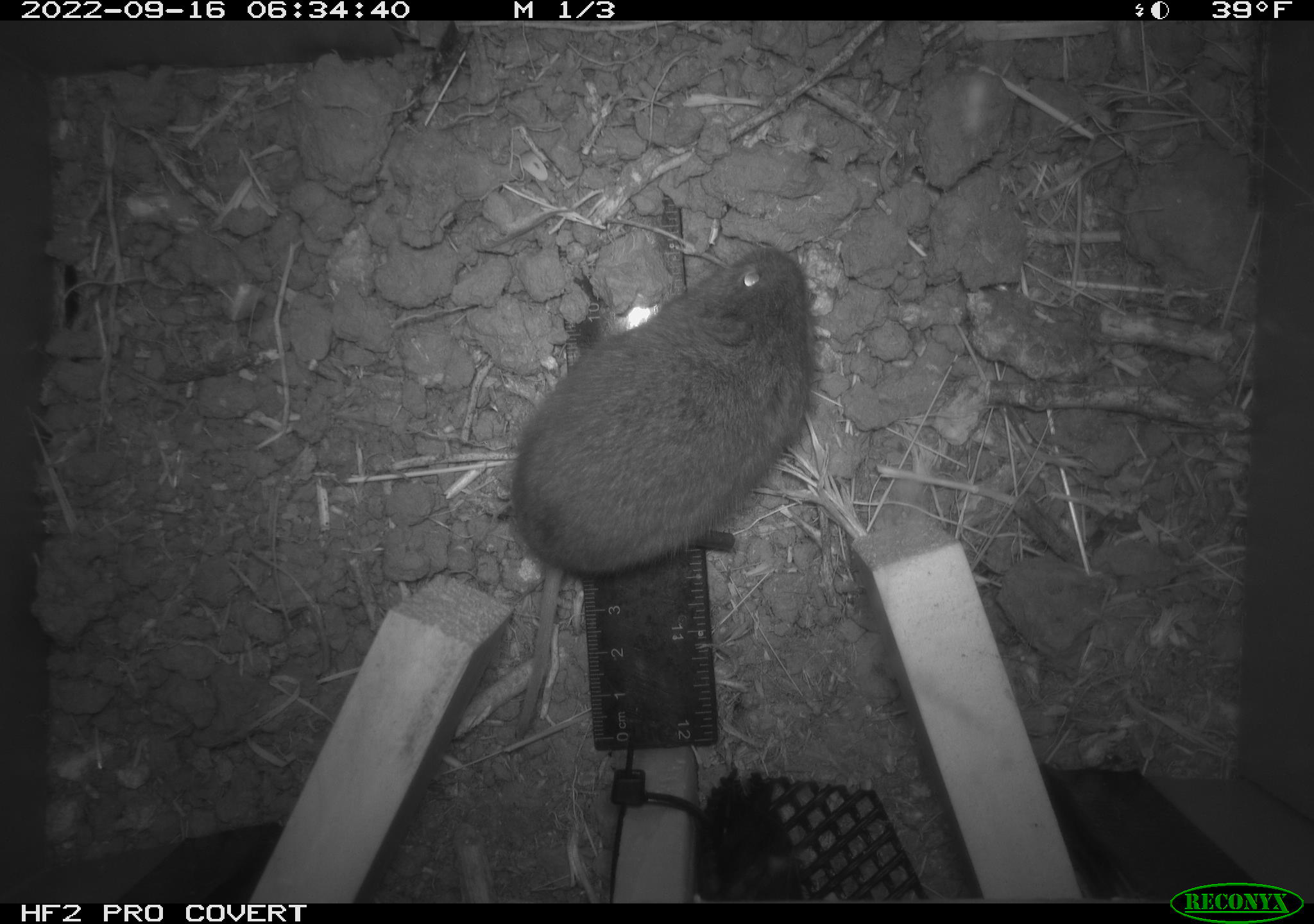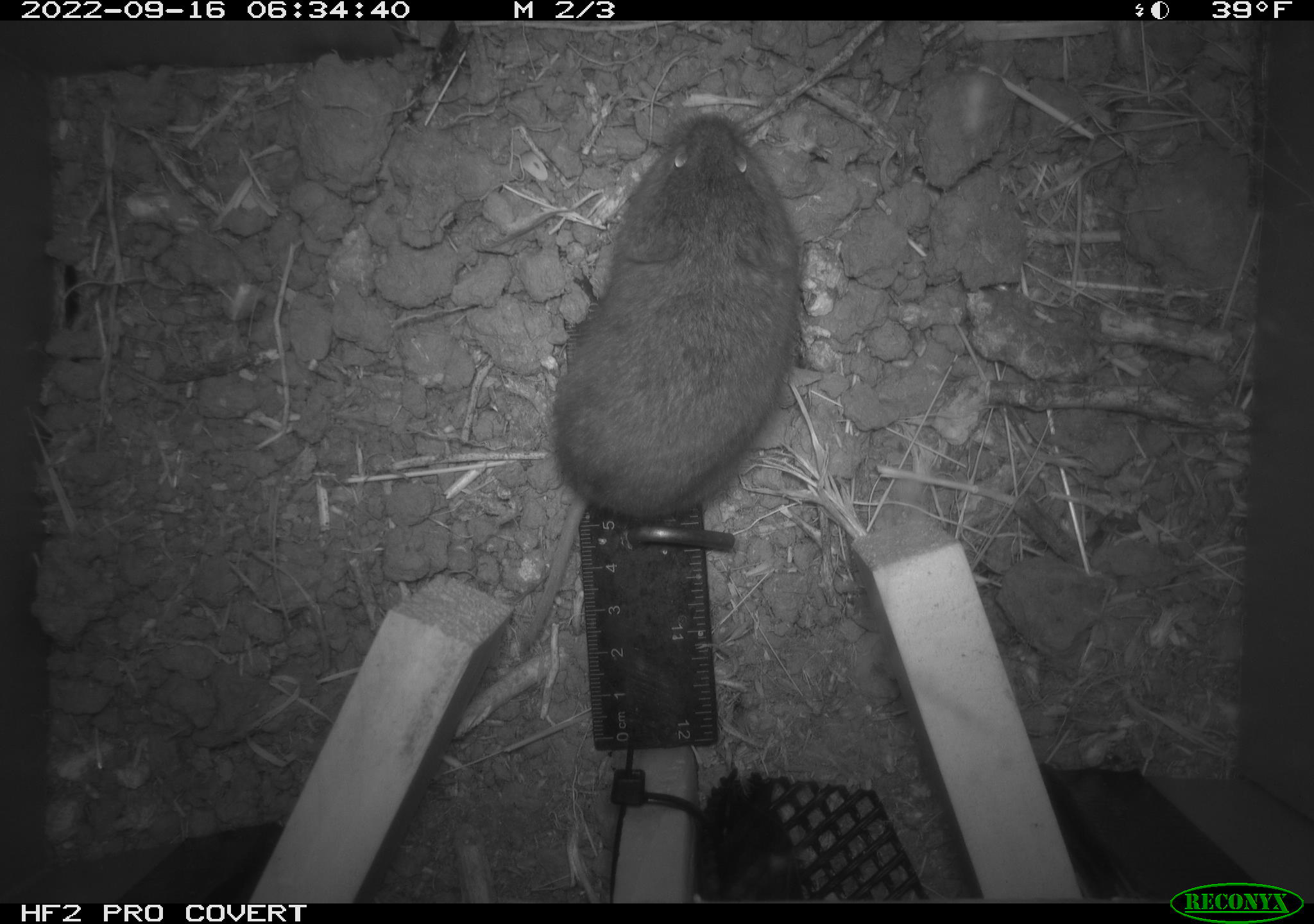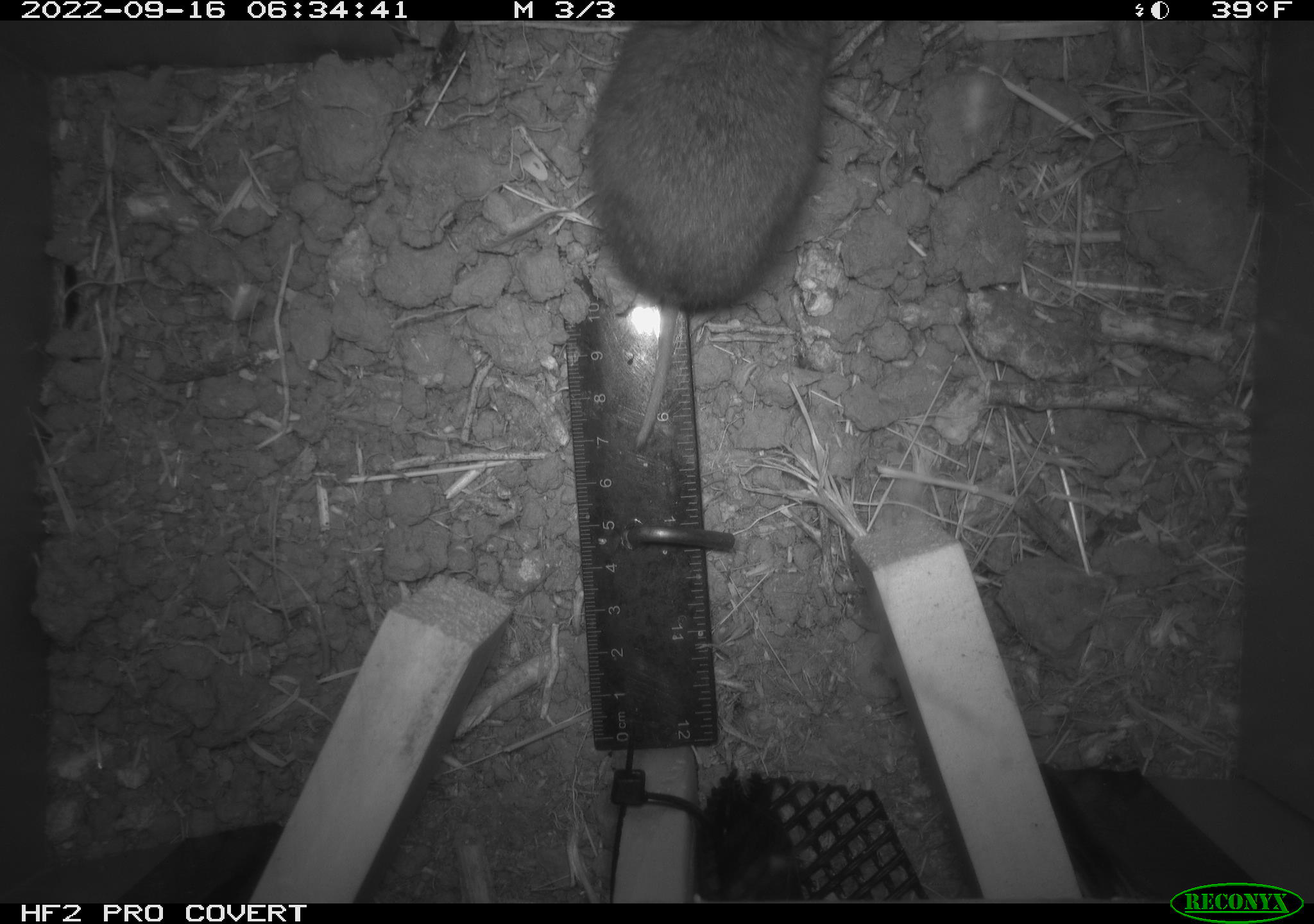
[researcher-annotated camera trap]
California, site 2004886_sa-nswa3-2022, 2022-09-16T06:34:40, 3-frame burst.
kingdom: Animalia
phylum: Chordata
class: Mammalia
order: Rodentia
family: Cricetidae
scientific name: Cricetidae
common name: hamsters, voles, lemmings, and allies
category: cricetidae family